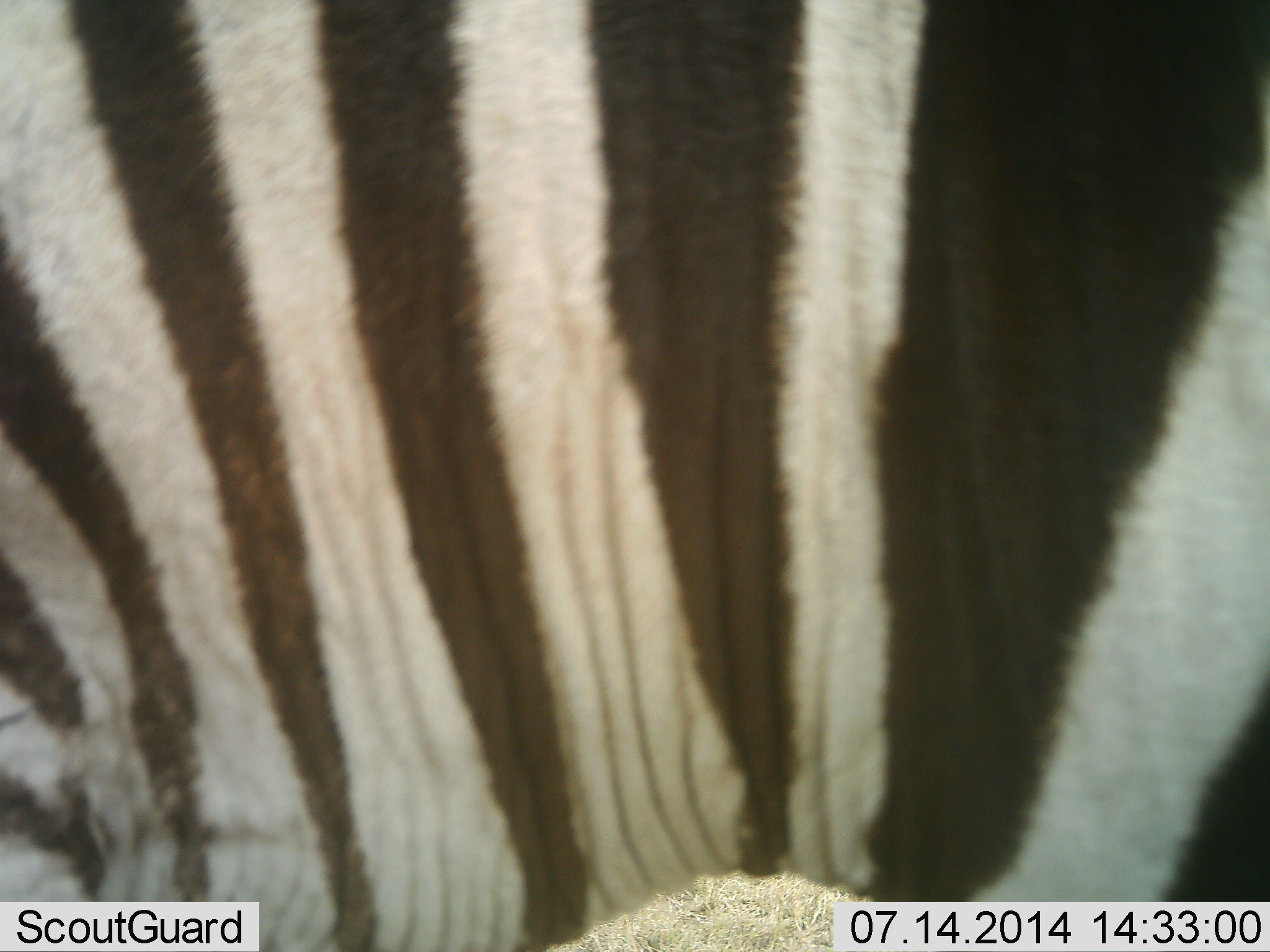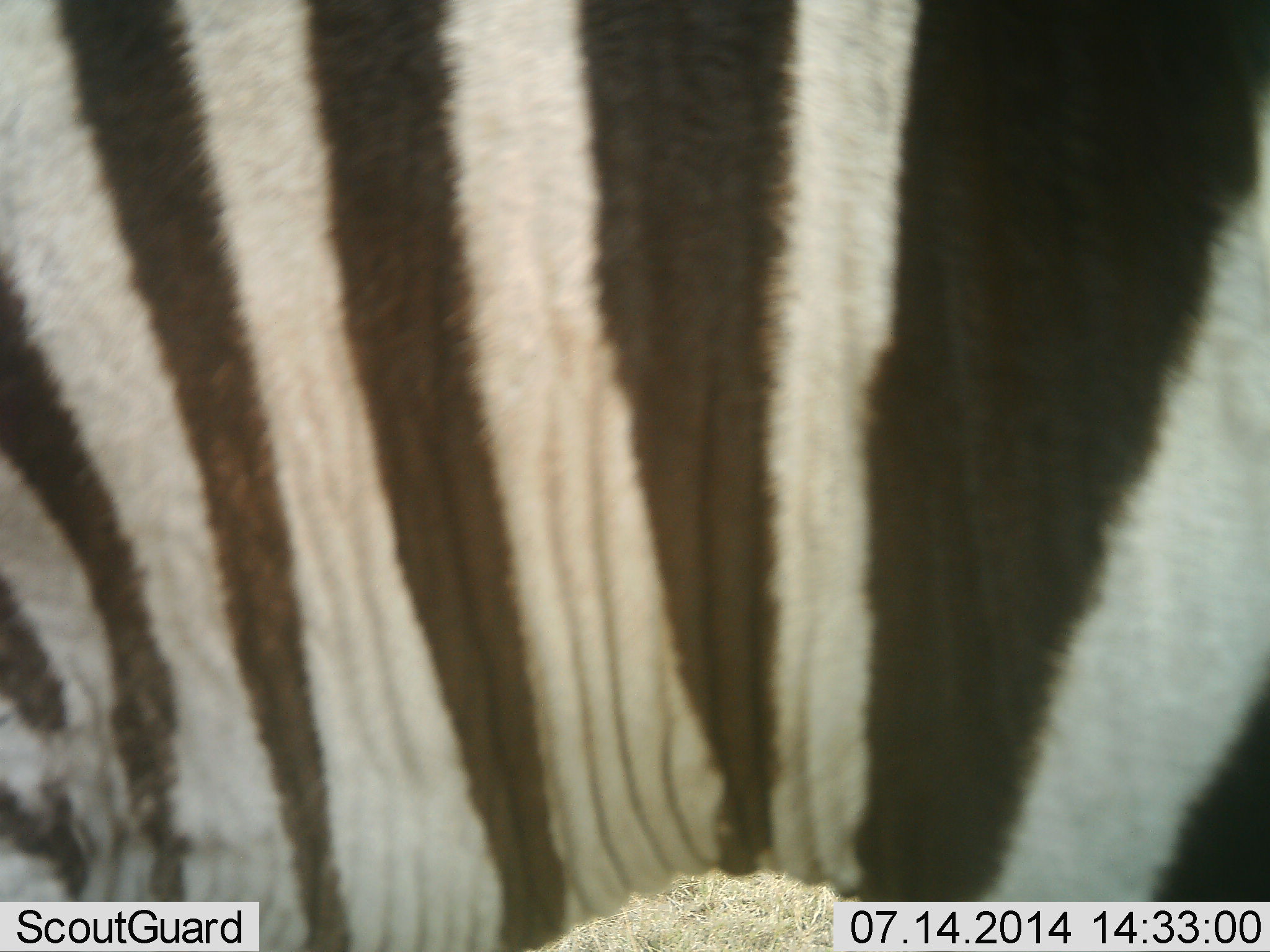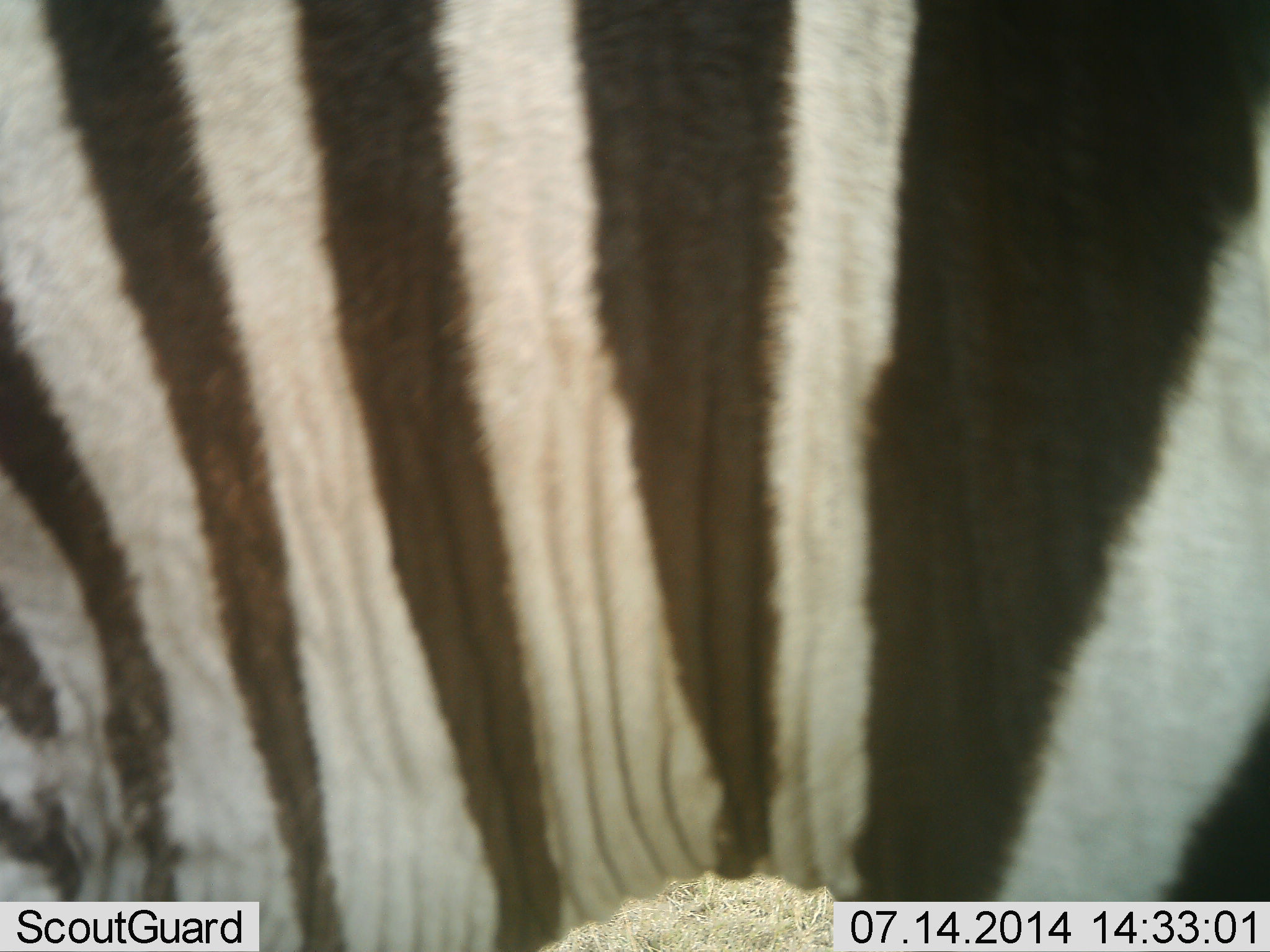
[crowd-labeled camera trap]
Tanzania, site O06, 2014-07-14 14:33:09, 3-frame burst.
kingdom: Animalia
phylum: Chordata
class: Mammalia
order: Perissodactyla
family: Equidae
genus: Equus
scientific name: Equus quagga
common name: plains zebra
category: zebra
Zebra (plains zebra) (Equus quagga), count 1. Behavior (volunteer vote fractions): standing 100%, resting 0%, moving 0%, interacting 0%. Young present (vote fraction): 0%. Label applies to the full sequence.